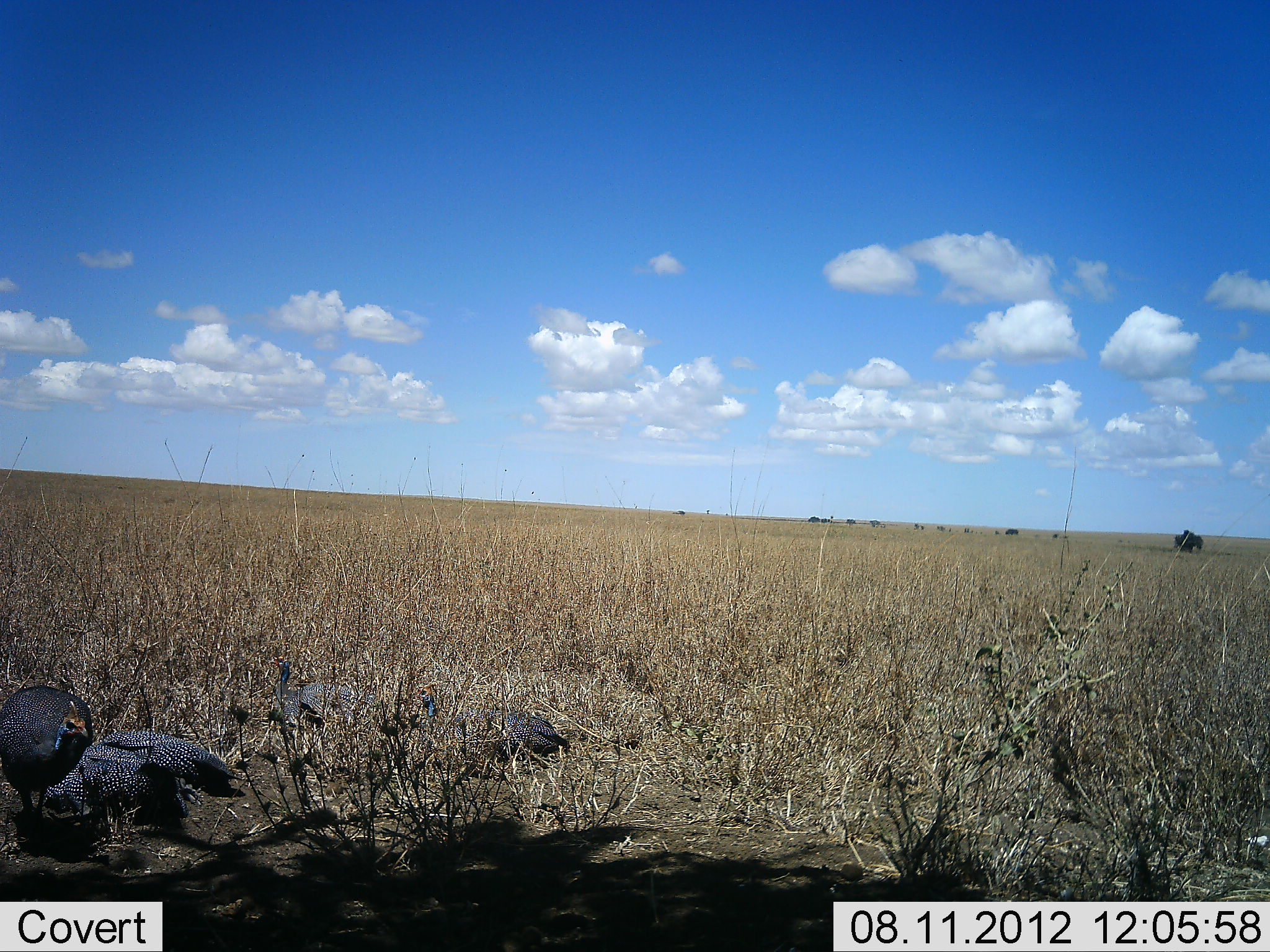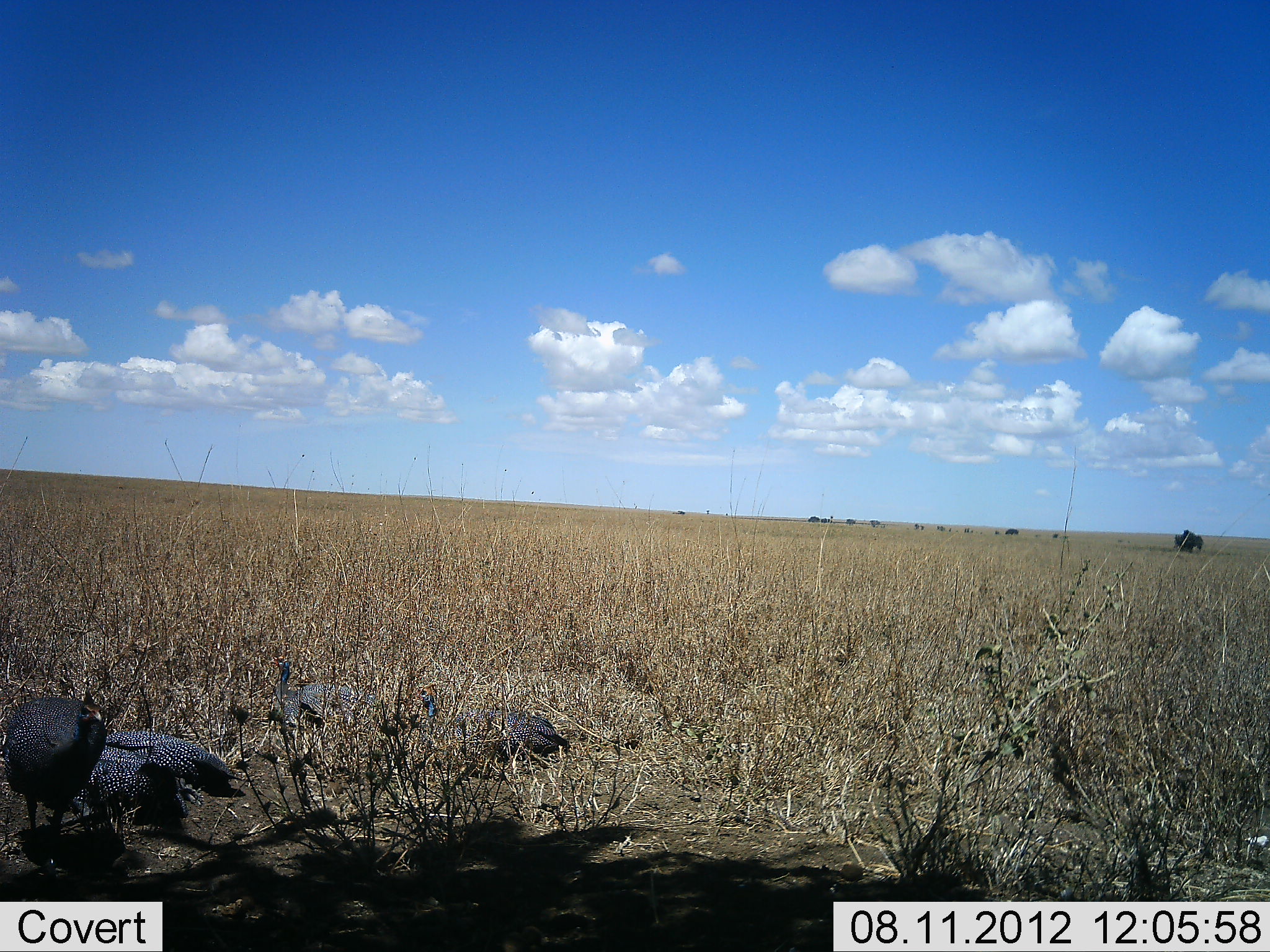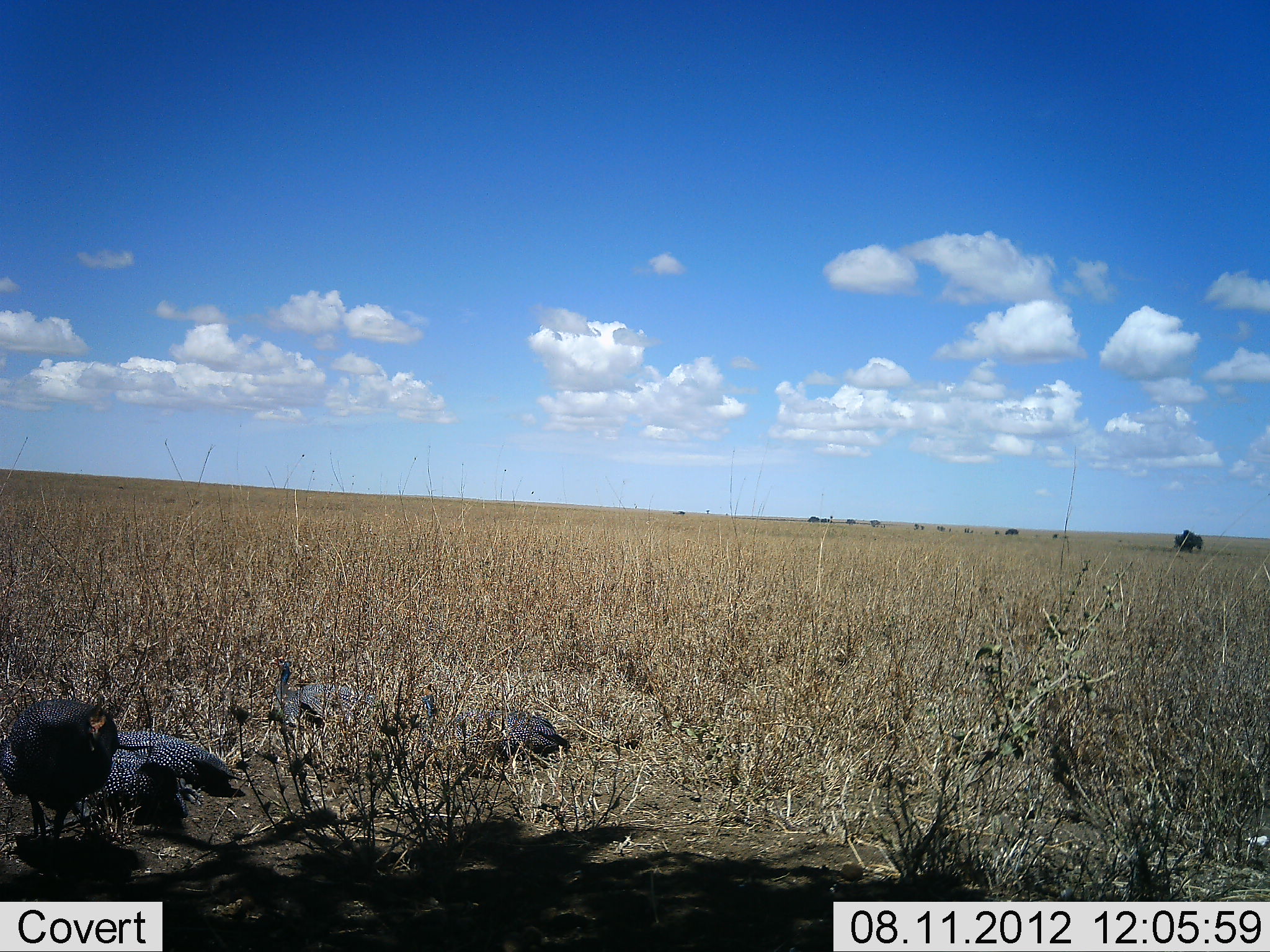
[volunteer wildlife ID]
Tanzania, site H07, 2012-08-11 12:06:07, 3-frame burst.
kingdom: Animalia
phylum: Chordata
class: Aves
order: Galliformes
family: Numididae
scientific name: Numididae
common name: guinea fowl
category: guineafowl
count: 4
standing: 60%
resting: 50%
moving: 40%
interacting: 0%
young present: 10%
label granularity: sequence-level